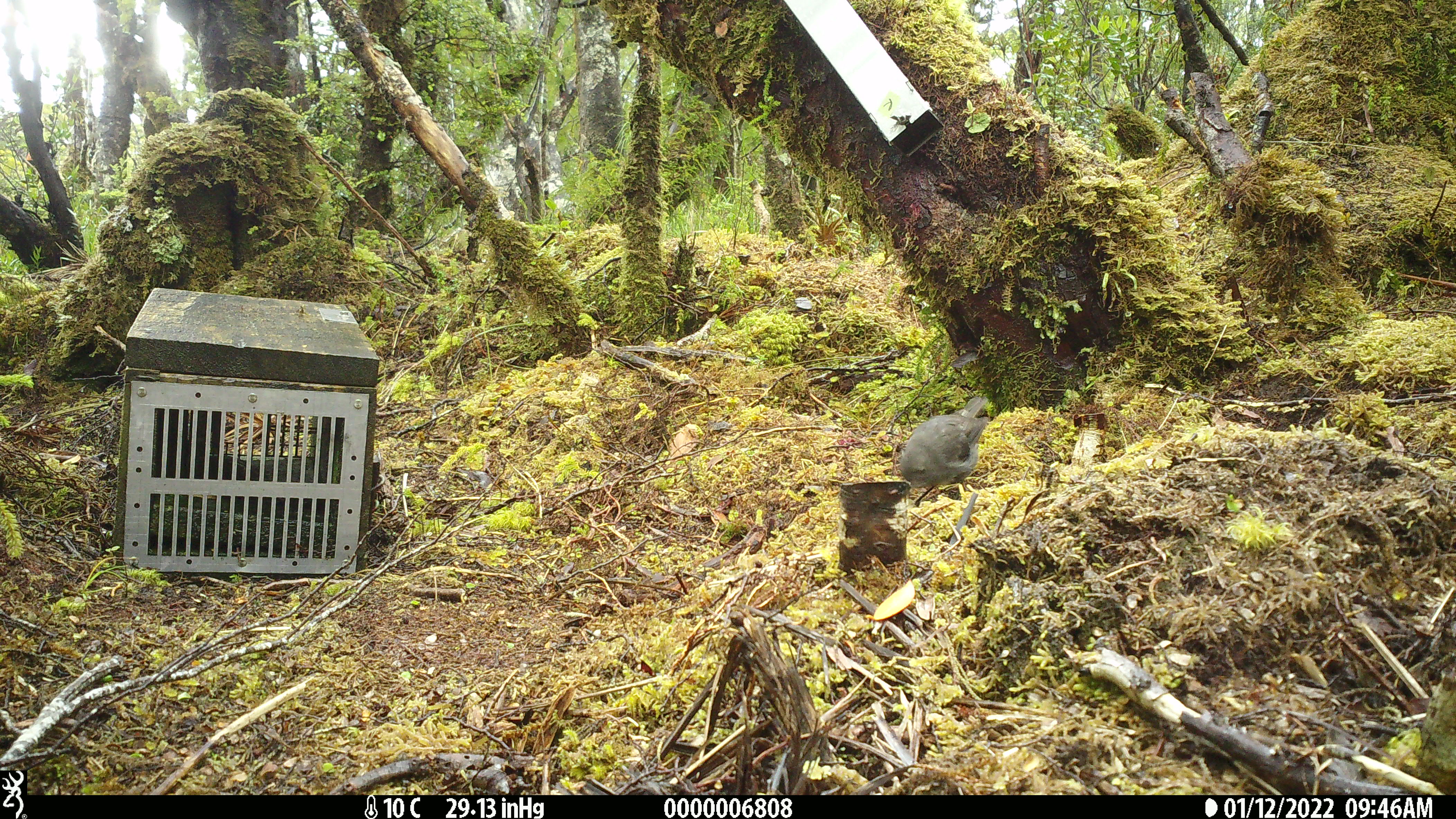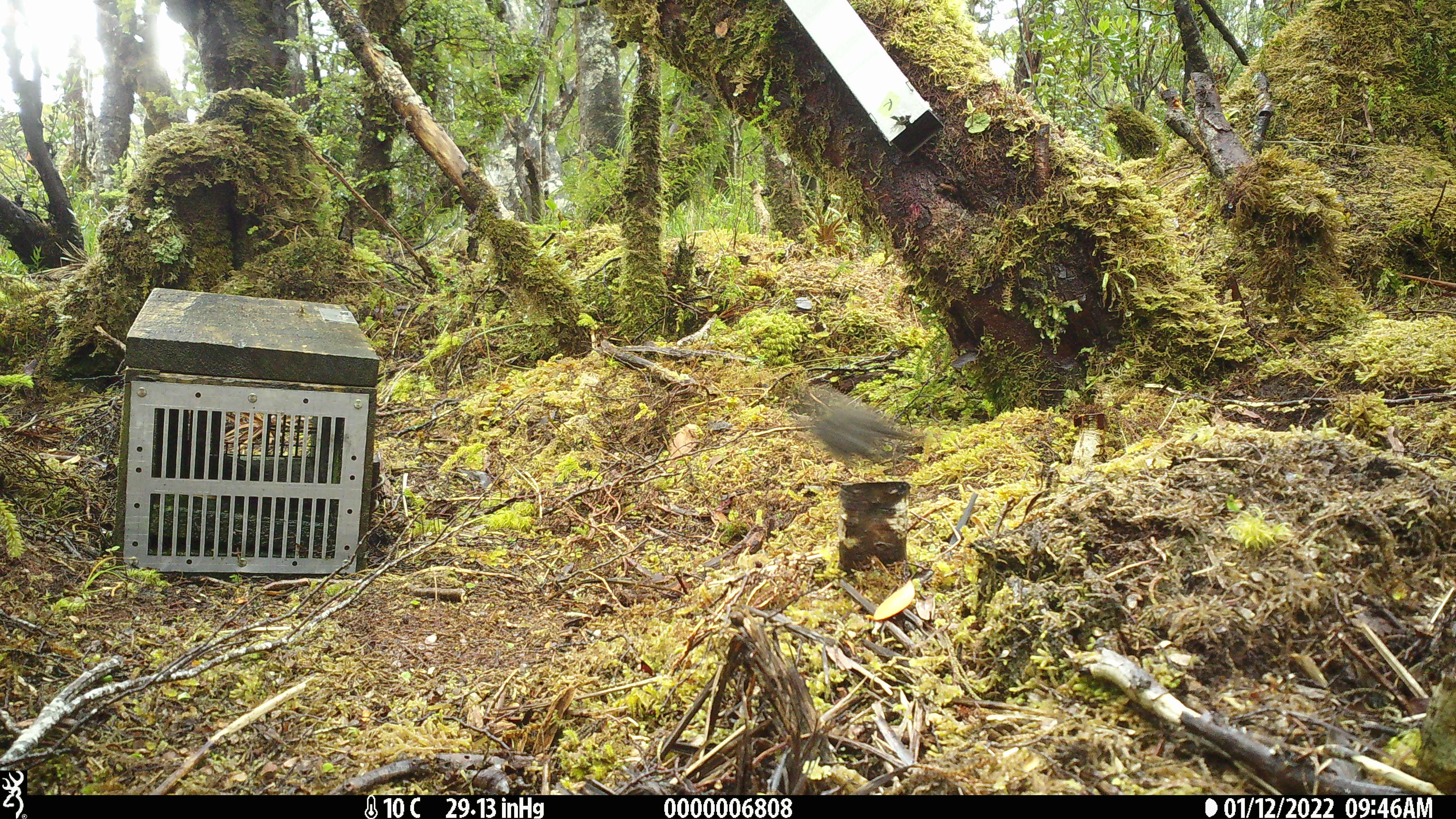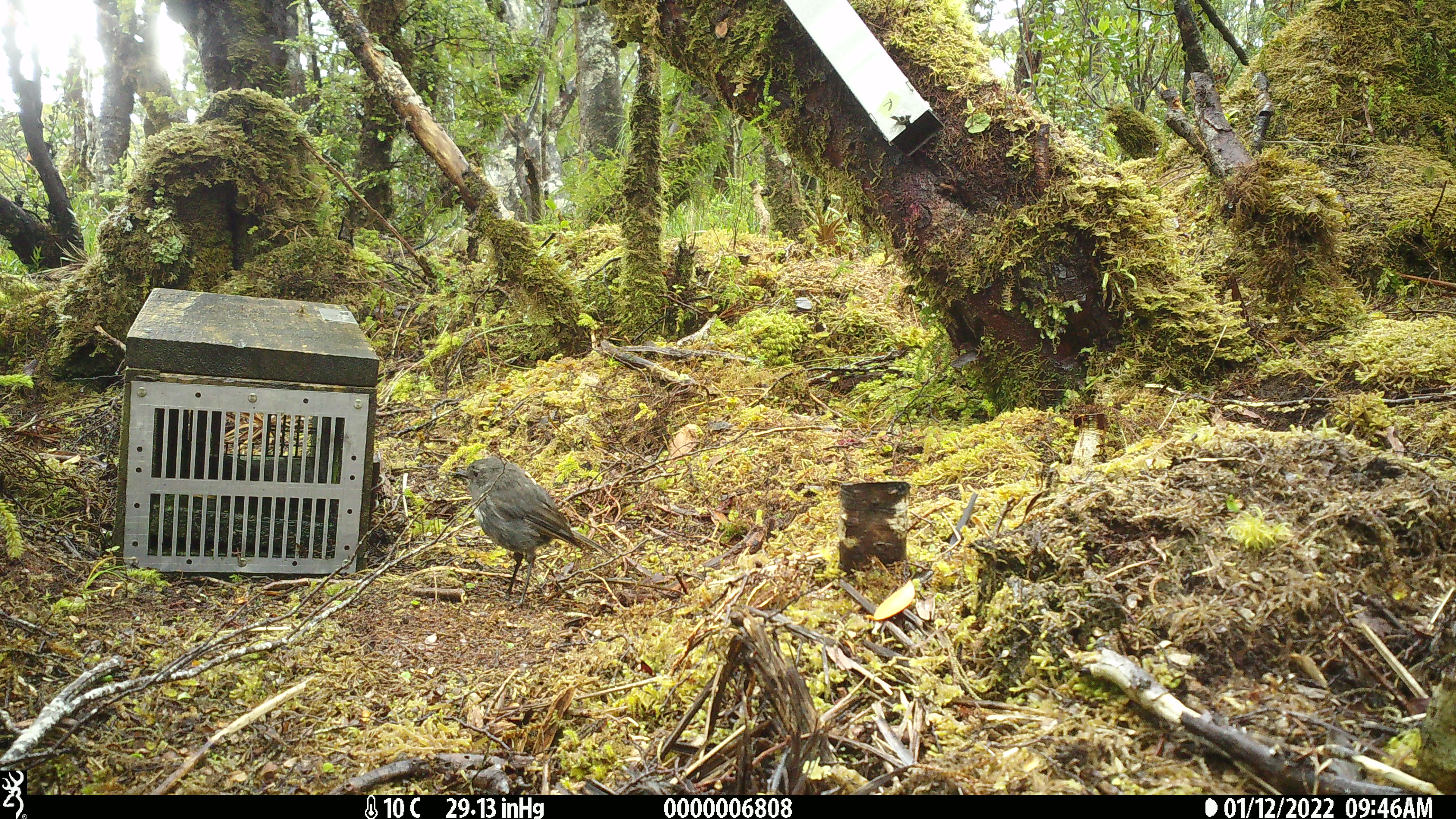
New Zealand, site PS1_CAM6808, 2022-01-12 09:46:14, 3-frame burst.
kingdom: Animalia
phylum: Chordata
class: Aves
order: Passeriformes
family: Petroicidae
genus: Petroica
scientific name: Petroica australis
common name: new zealand robin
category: robin